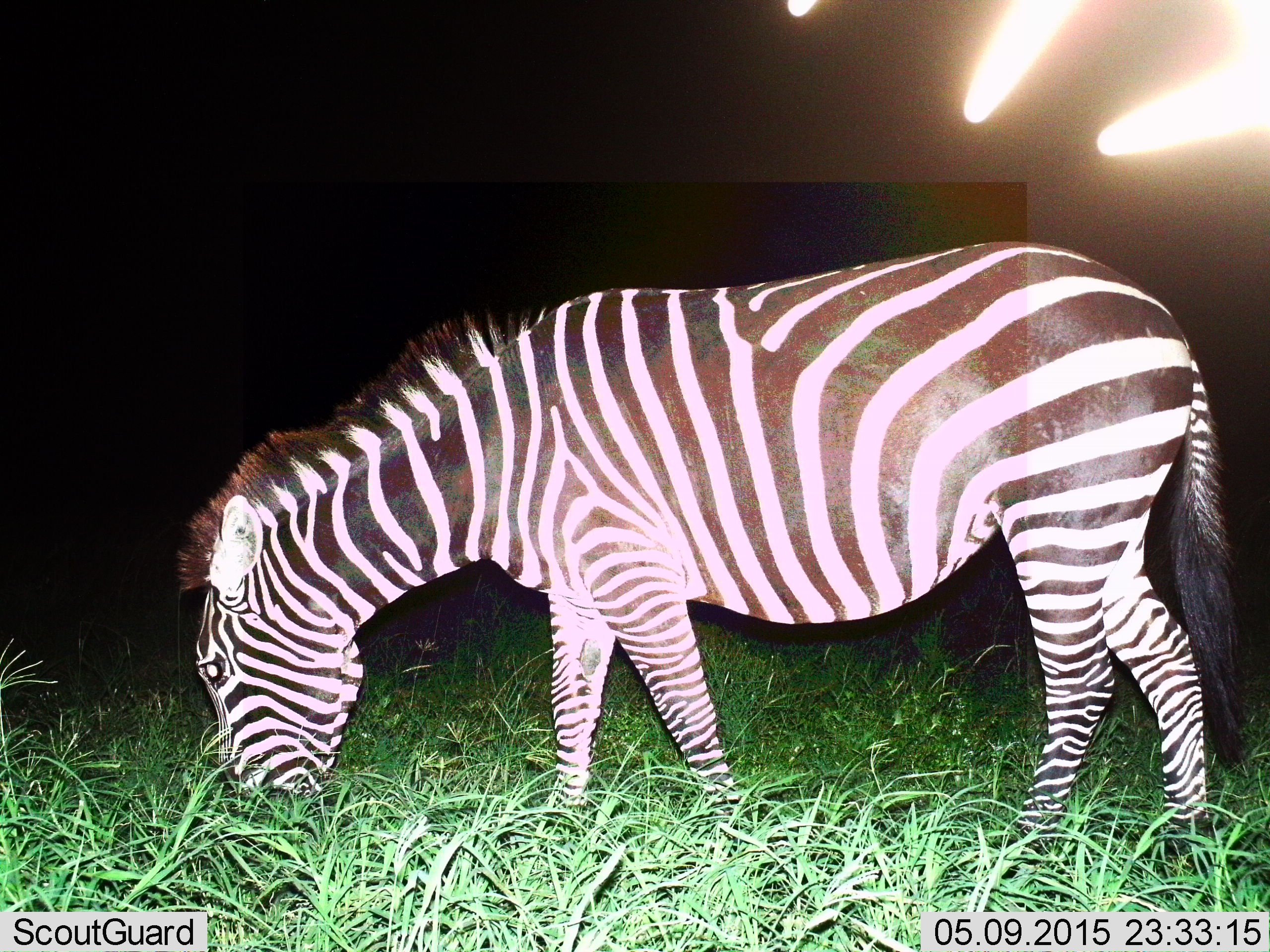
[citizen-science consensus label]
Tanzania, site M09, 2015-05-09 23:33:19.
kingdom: Animalia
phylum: Chordata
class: Mammalia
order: Perissodactyla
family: Equidae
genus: Equus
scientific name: Equus quagga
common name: plains zebra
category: zebra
Zebra (plains zebra) (Equus quagga), count 1. Behavior (volunteer vote fractions): standing 30%, resting 0%, moving 0%, interacting 0%. Young present (vote fraction): 0%. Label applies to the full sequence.